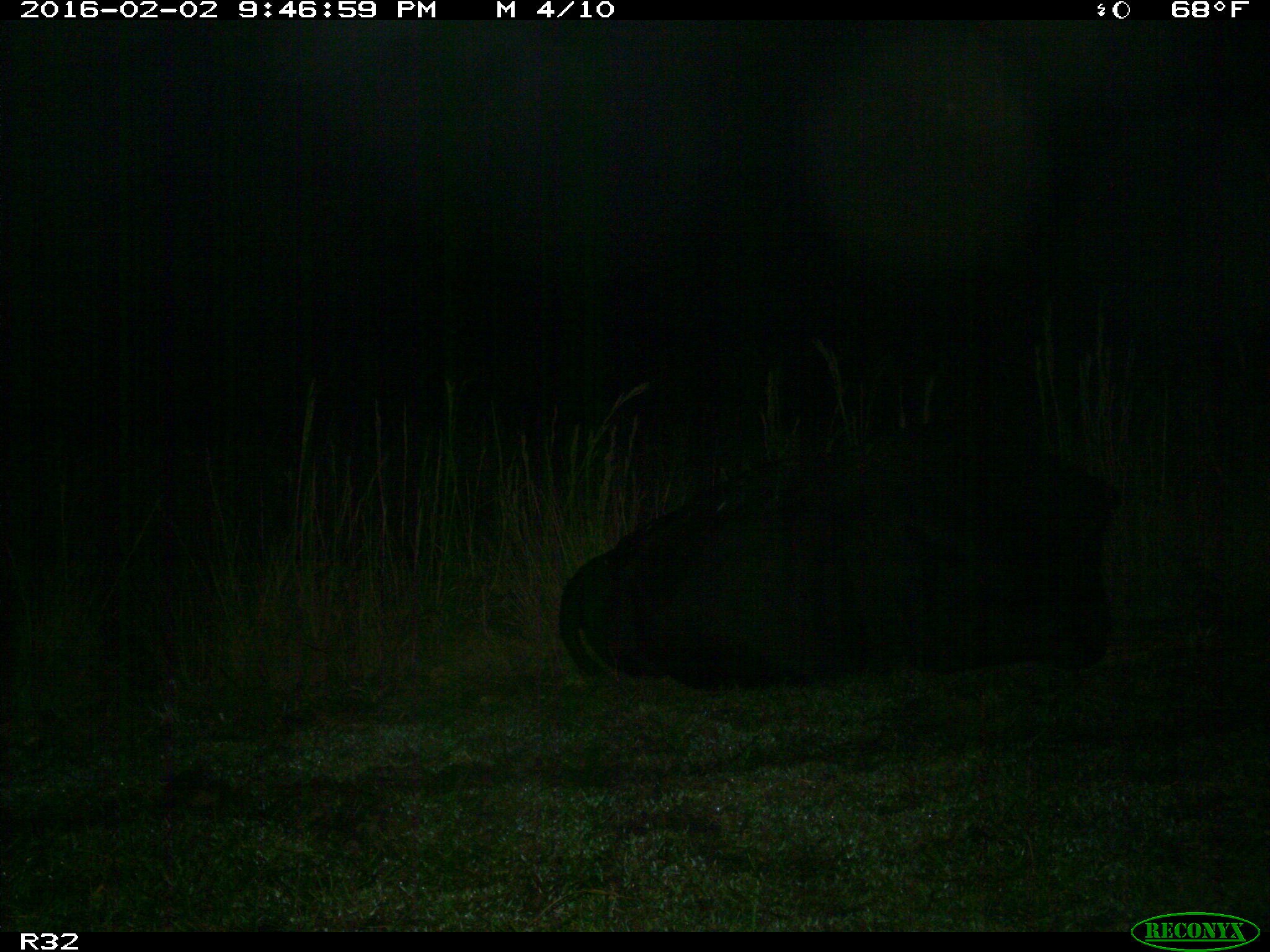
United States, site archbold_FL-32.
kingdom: Animalia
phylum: Chordata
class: Mammalia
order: Artiodactyla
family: Bovidae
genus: Bos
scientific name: Bos taurus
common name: domestic cow